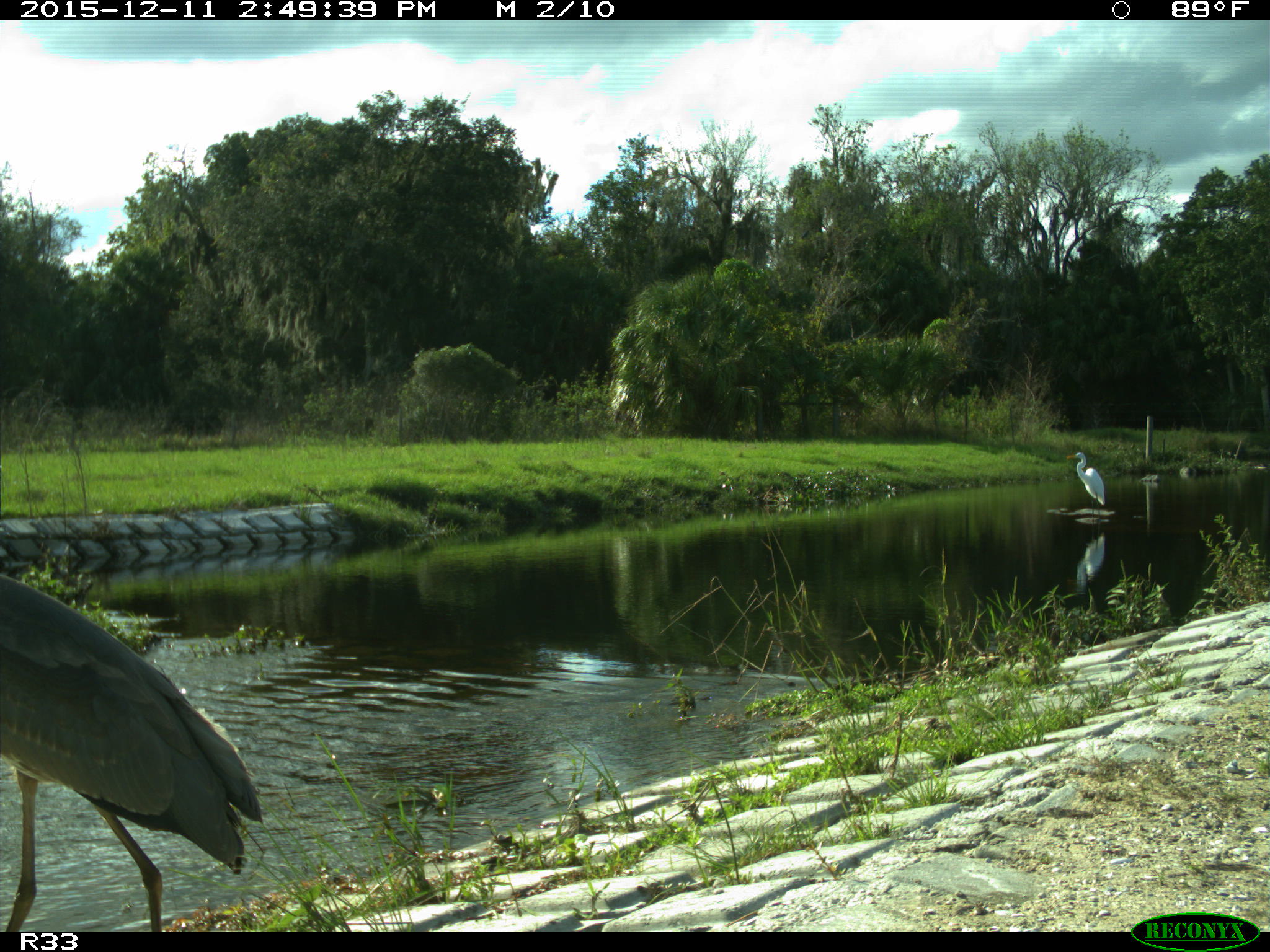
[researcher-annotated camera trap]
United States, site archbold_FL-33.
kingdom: Animalia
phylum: Chordata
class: Aves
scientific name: Aves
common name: birds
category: unidentified bird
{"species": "unidentified bird (birds) (Aves)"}